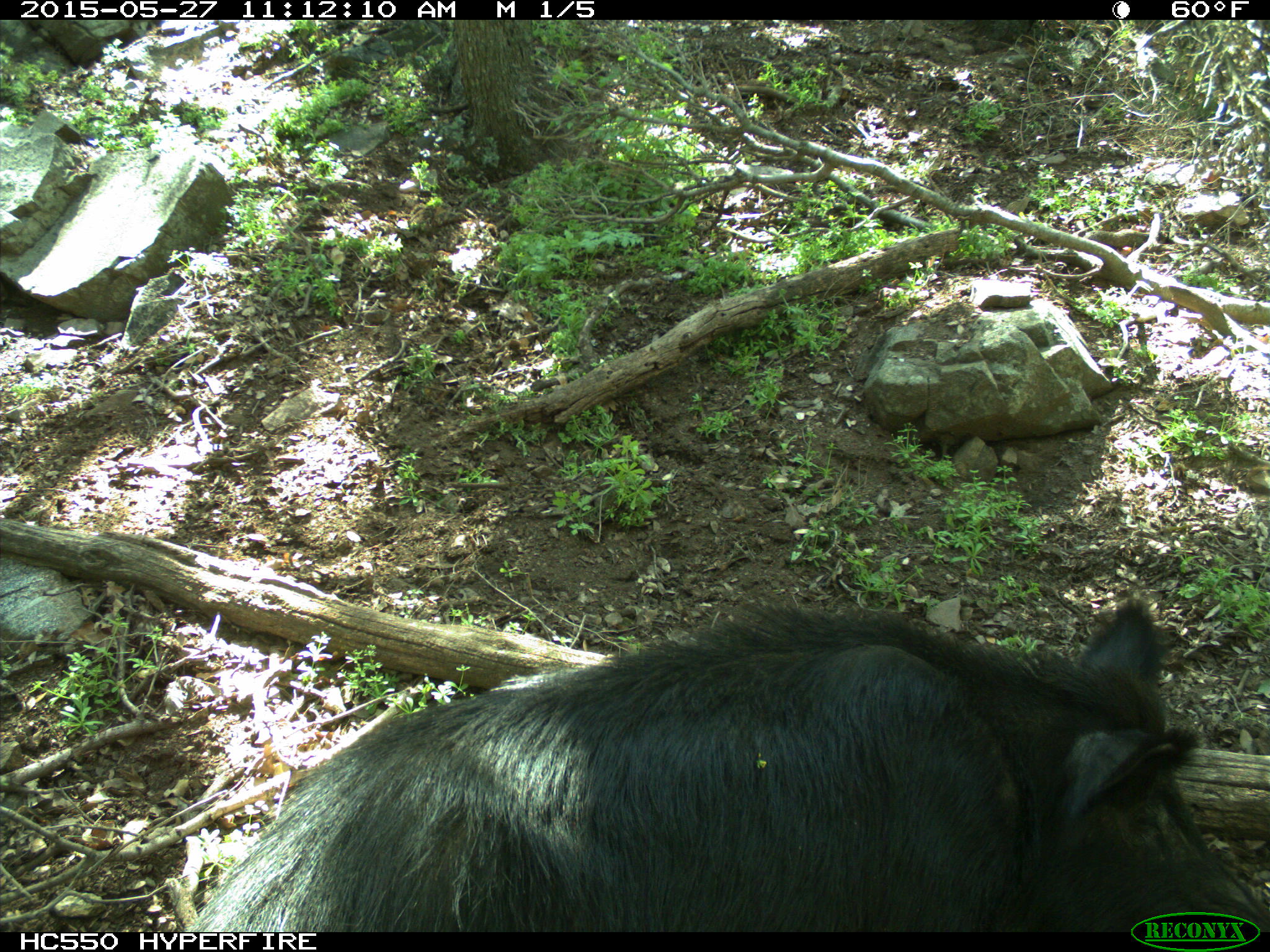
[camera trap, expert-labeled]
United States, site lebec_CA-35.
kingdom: Animalia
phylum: Chordata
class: Mammalia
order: Artiodactyla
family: Suidae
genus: Sus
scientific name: Sus scrofa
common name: wild boar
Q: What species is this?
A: Sus scrofa (wild boar).